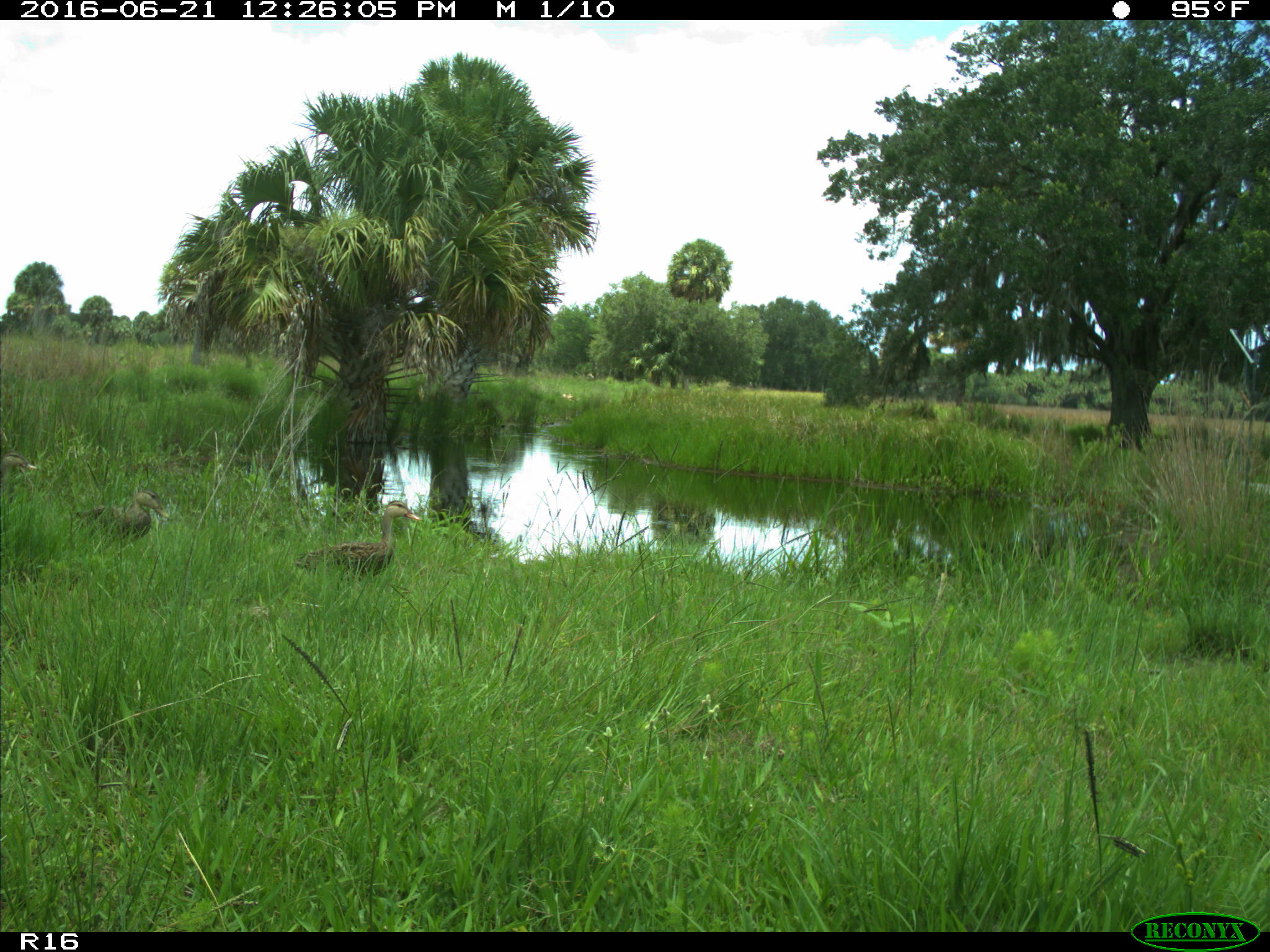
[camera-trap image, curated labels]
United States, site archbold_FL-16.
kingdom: Animalia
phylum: Chordata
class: Aves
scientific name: Aves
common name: birds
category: unidentified bird